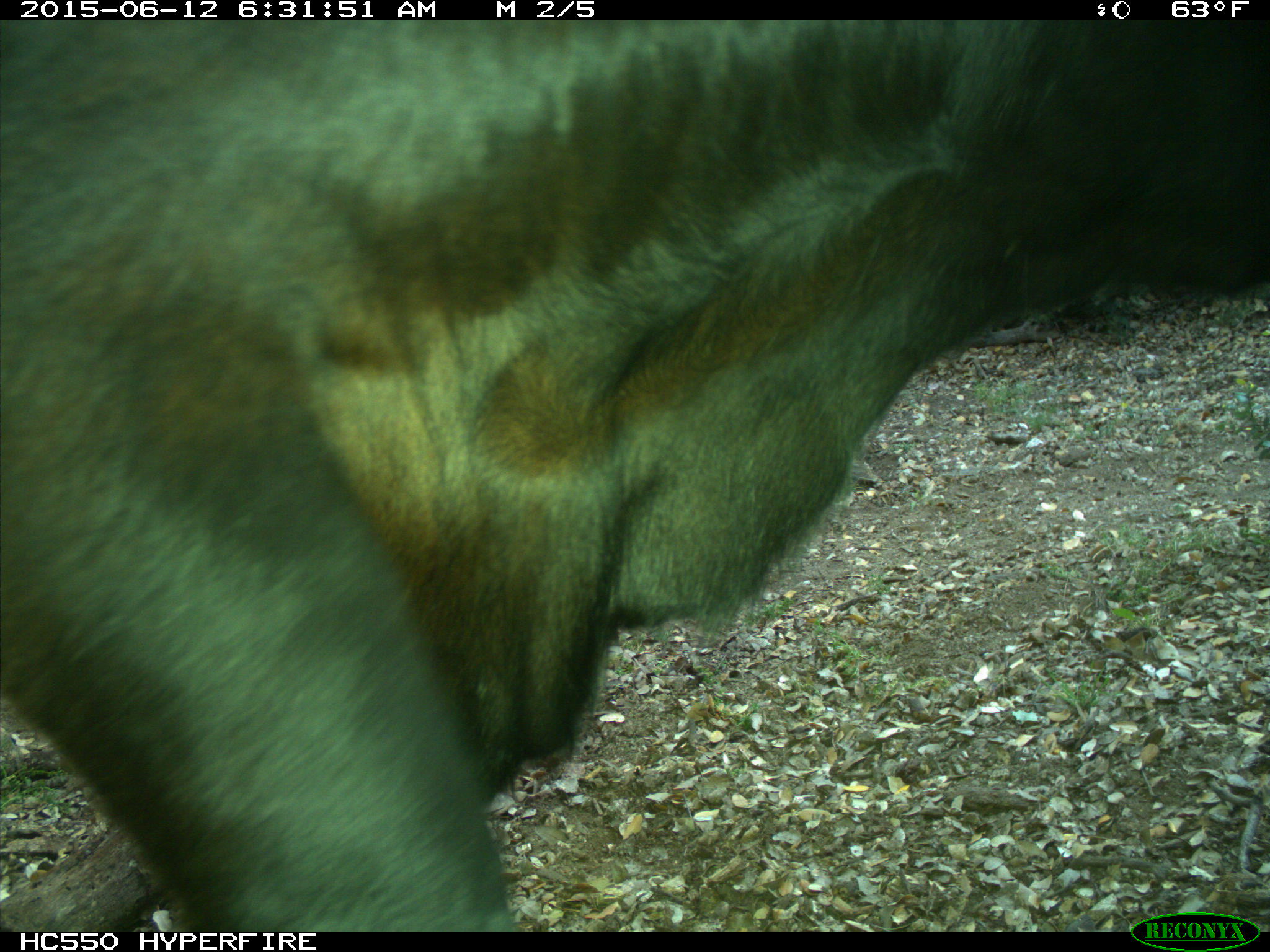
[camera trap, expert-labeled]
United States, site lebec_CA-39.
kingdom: Animalia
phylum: Chordata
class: Mammalia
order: Artiodactyla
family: Bovidae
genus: Bos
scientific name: Bos taurus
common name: domestic cow